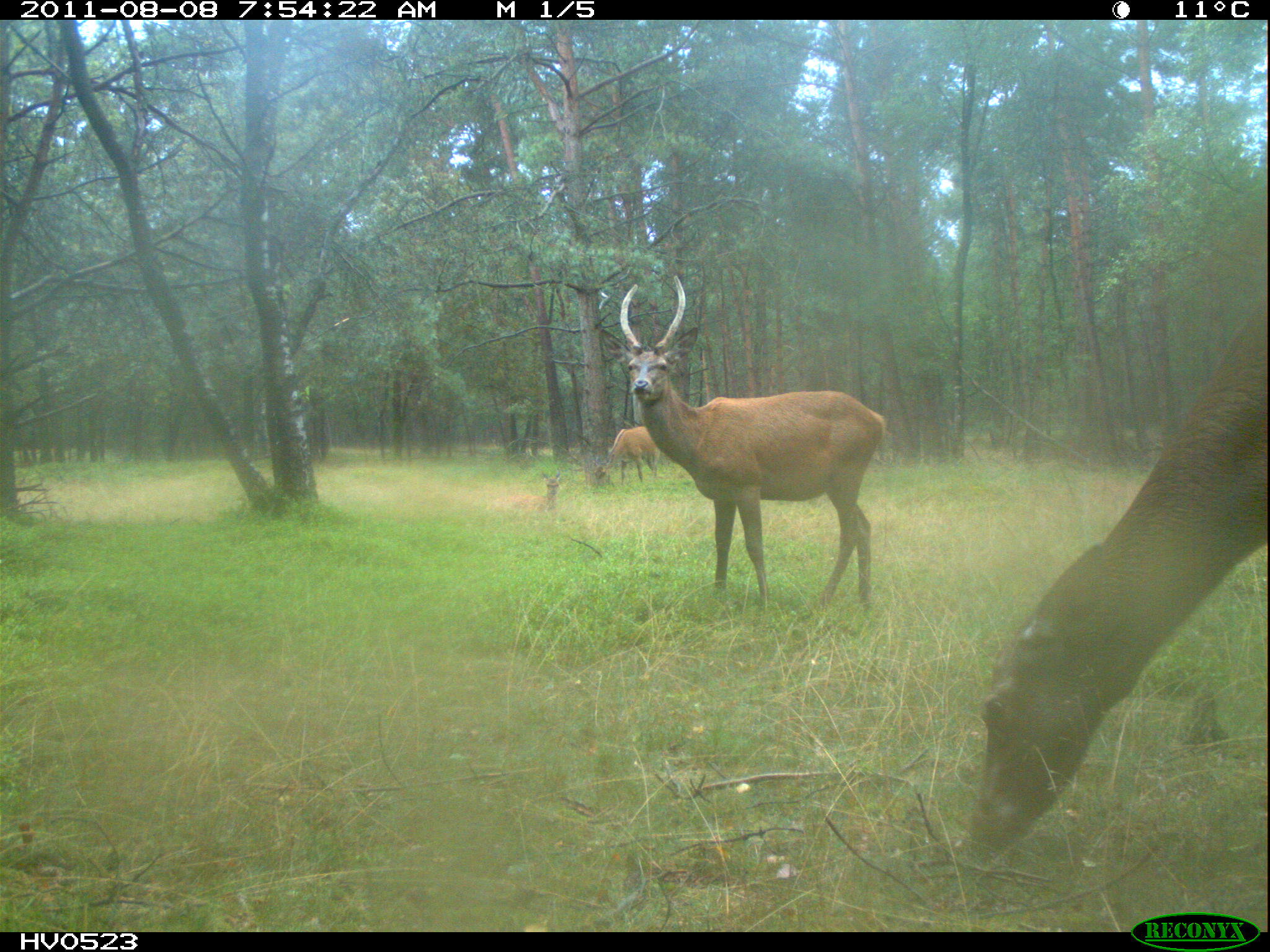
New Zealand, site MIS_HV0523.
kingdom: Animalia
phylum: Chordata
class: Mammalia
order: Artiodactyla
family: Cervidae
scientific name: Cervidae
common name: deer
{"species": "deer (Cervidae)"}